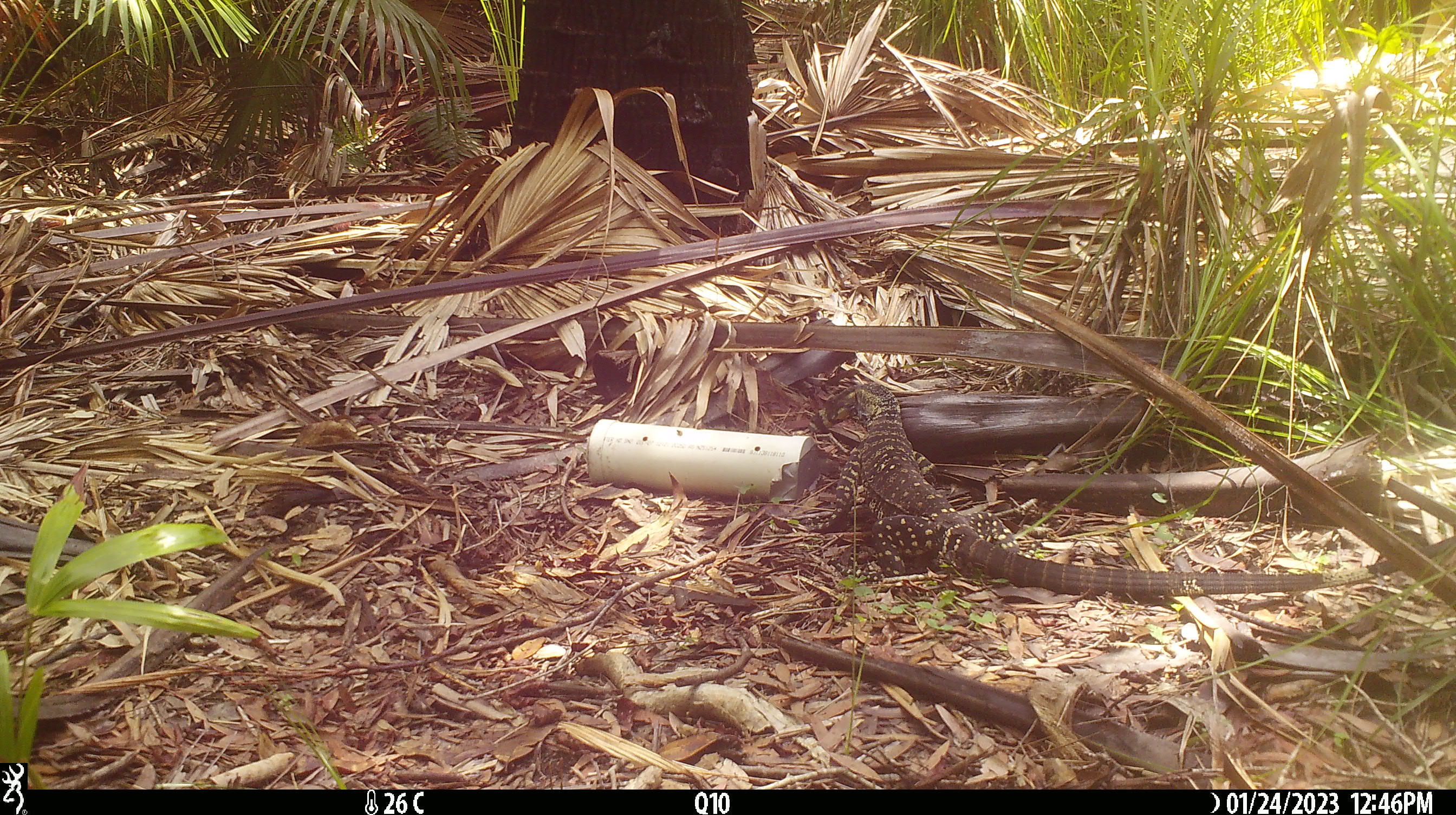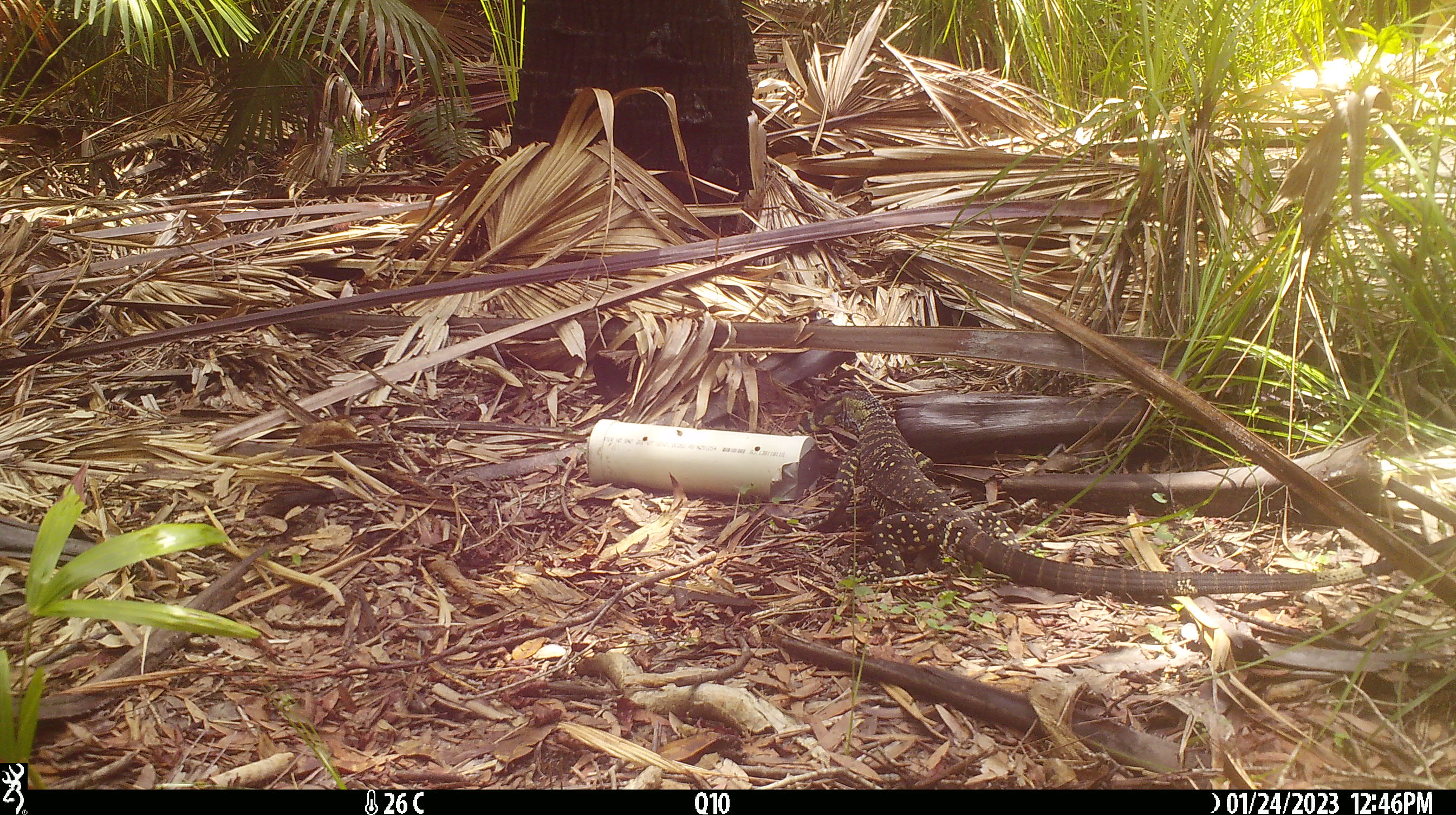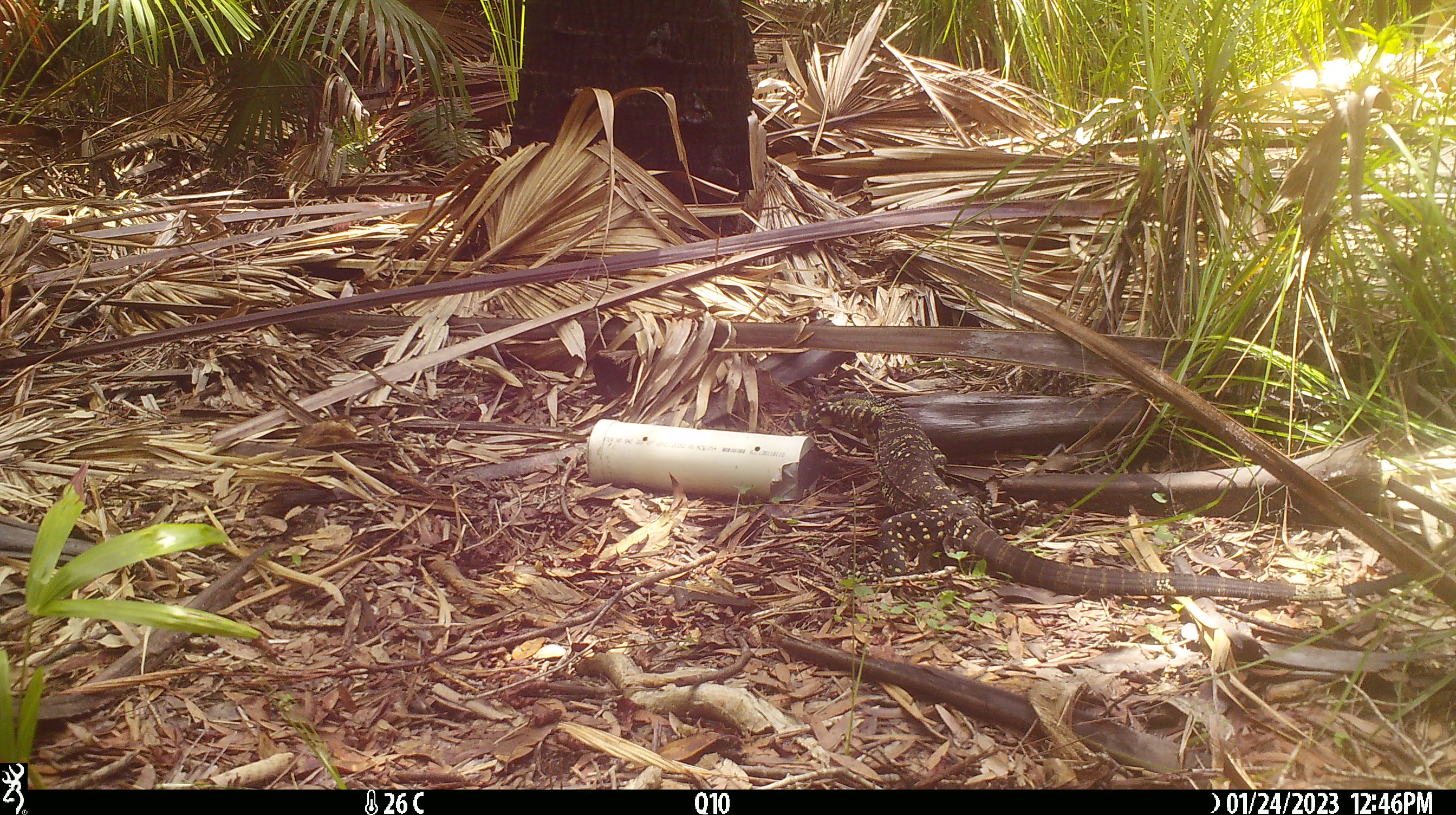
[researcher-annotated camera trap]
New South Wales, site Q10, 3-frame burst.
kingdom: Animalia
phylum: Chordata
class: Reptilia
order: Squamata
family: Varanidae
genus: Varanus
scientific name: Varanus varius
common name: lace monitor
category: goanna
Goanna (lace monitor) (Varanus varius).